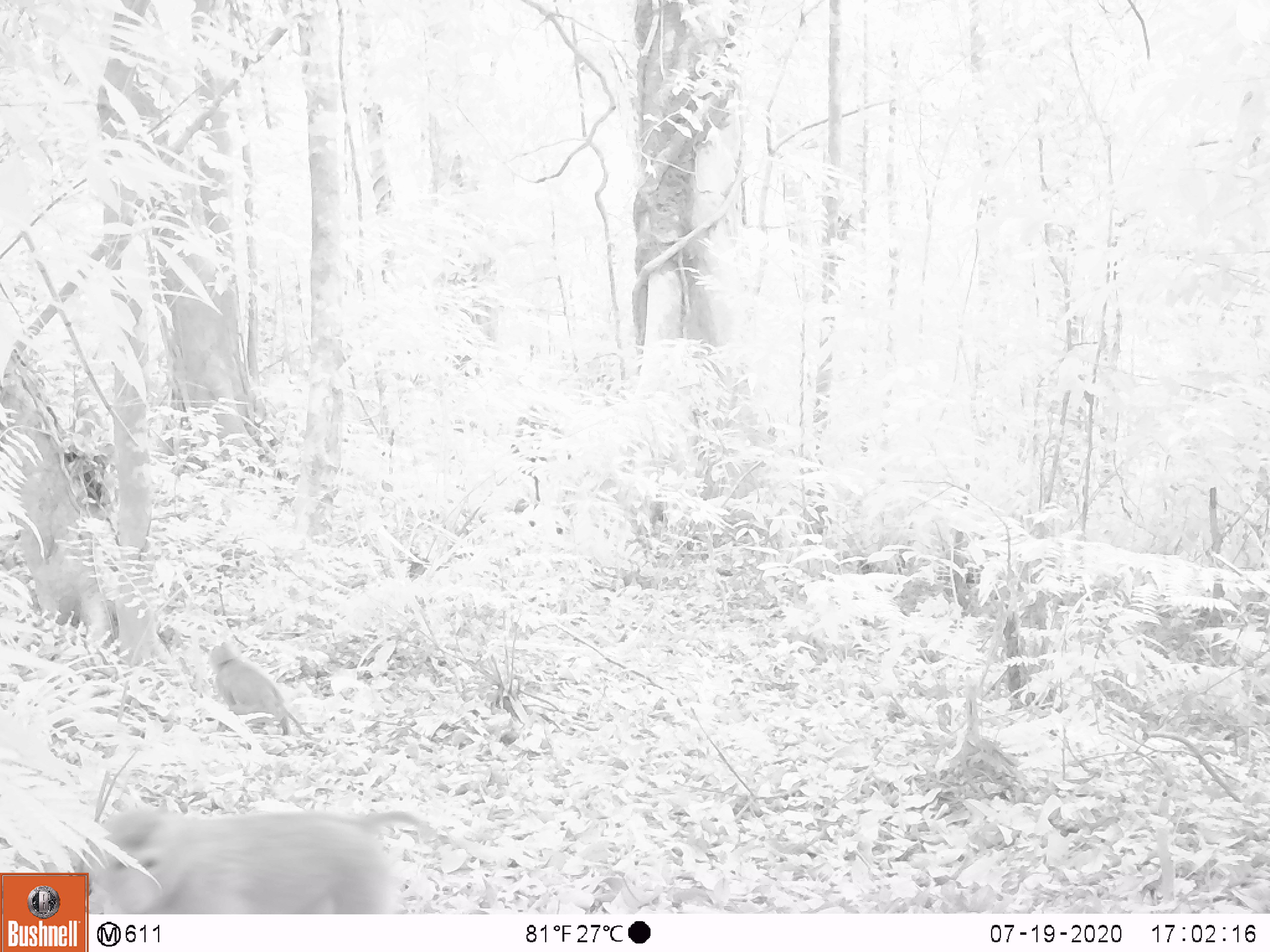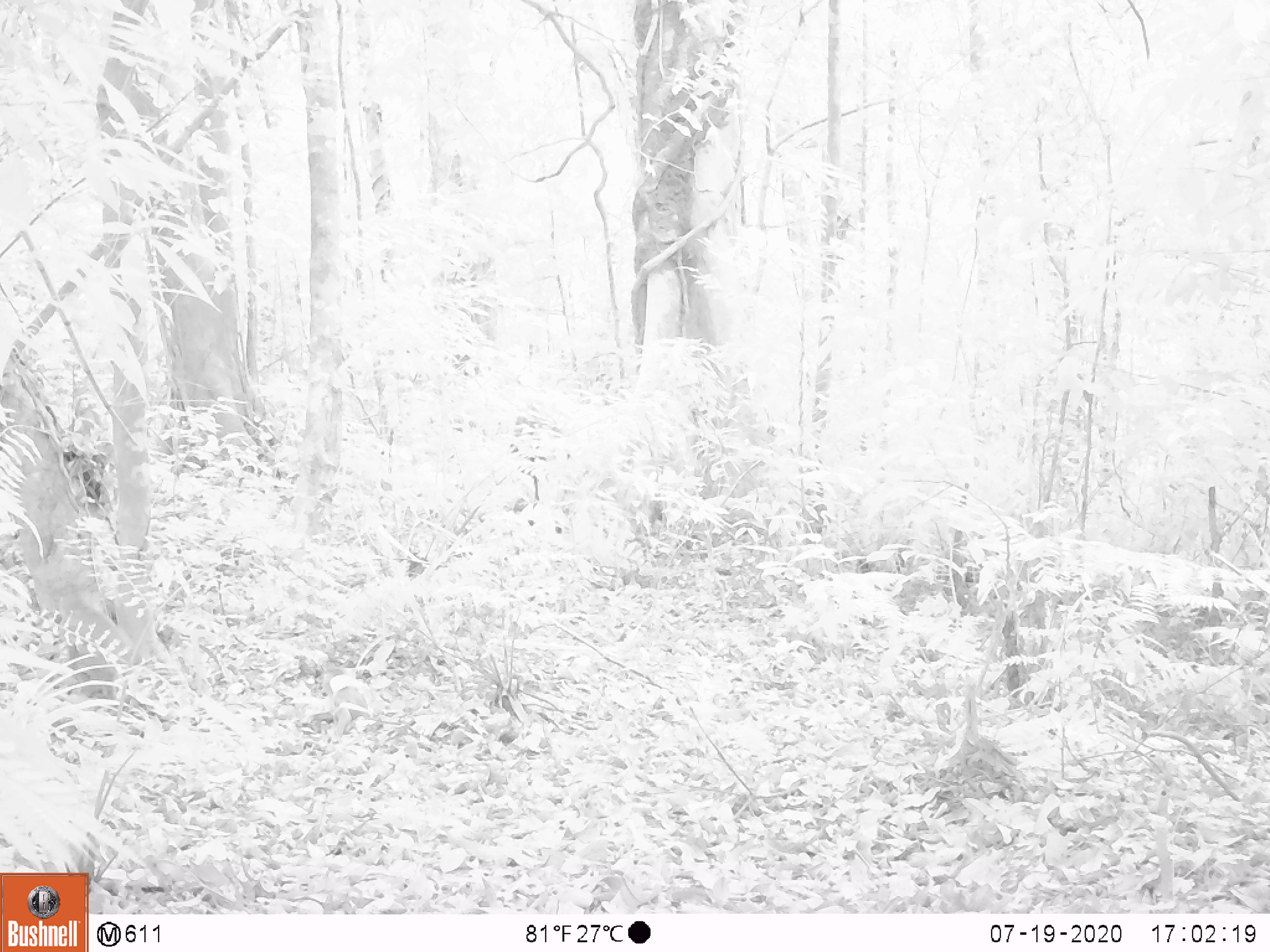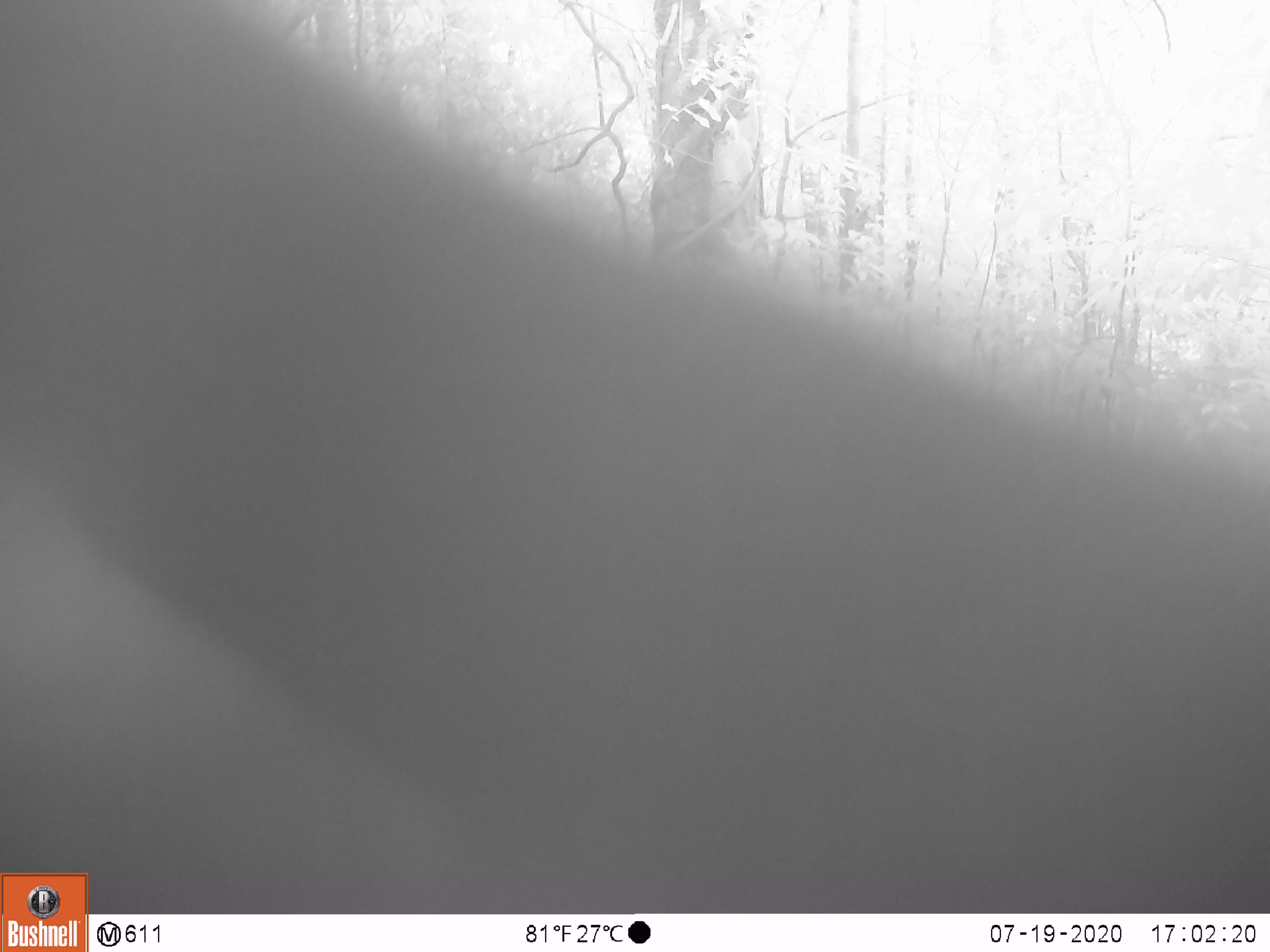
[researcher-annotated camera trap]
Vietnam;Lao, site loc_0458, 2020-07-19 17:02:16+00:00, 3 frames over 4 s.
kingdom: Animalia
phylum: Chordata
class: Mammalia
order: Primates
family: Cercopithecidae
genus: Macaca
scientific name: Macaca nemestrina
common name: pig-tailed macaque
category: pig tailed macaque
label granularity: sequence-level